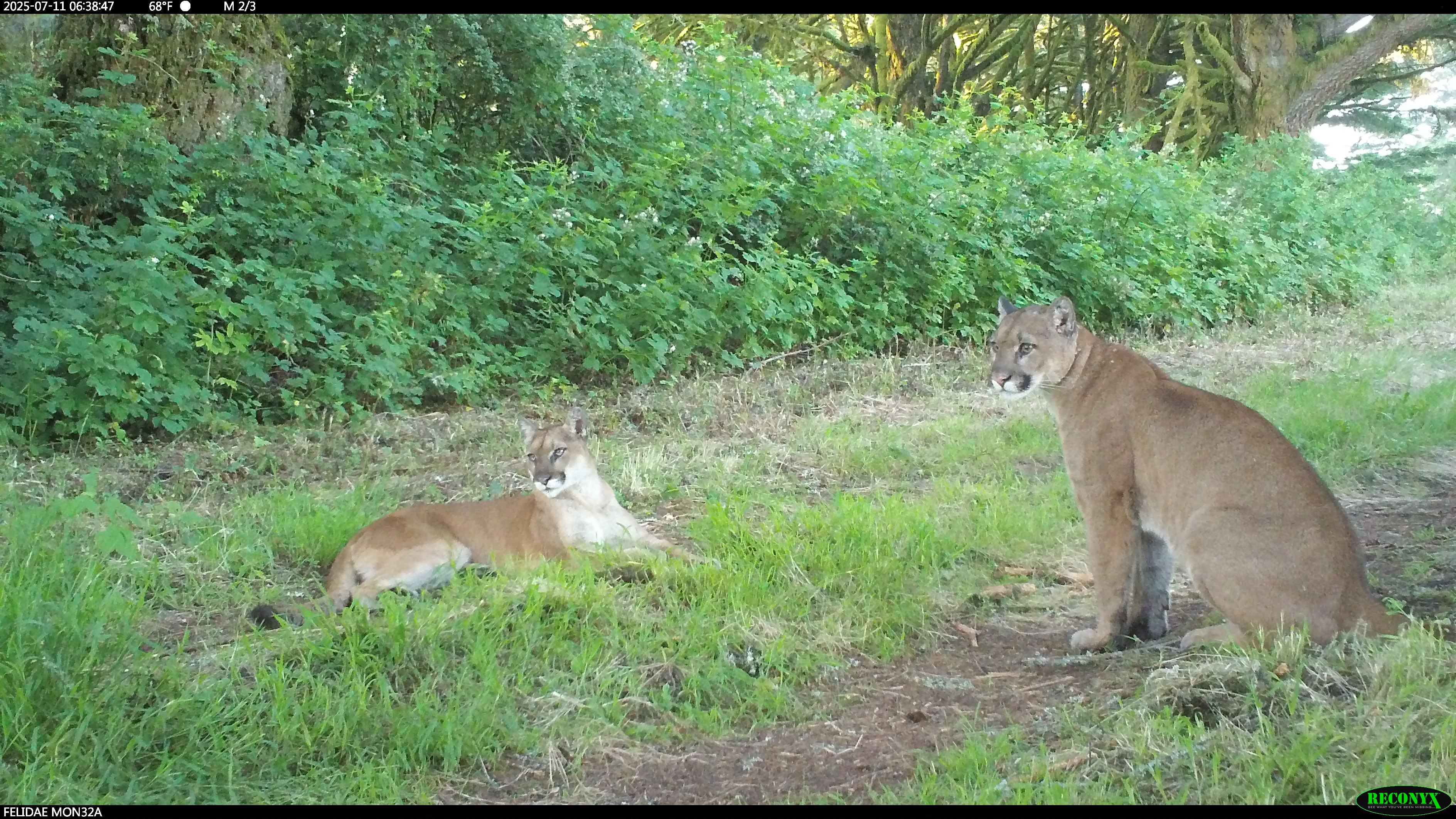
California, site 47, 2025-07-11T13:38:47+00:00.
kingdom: Animalia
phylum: Chordata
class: Mammalia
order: Carnivora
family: Felidae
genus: Puma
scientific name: Puma concolor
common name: puma